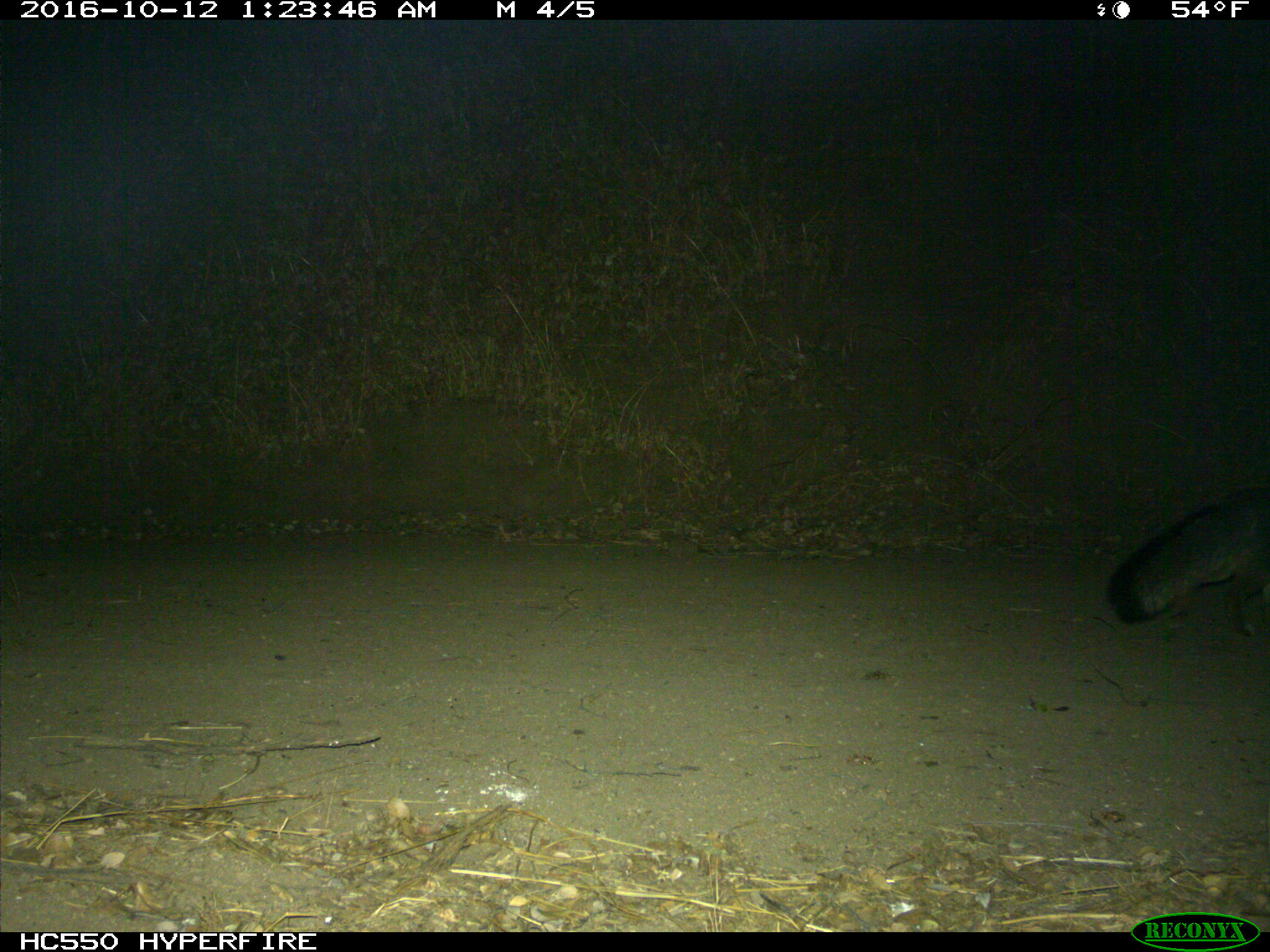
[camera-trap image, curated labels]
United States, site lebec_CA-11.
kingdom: Animalia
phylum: Chordata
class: Mammalia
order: Carnivora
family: Canidae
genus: Urocyon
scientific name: Urocyon cinereoargenteus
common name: gray fox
Urocyon cinereoargenteus (gray fox).